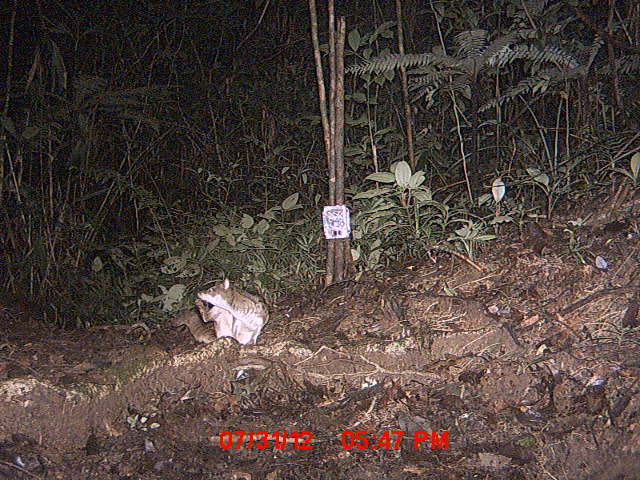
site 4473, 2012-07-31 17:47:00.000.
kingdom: Animalia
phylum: Chordata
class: Mammalia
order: Carnivora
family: Eupleridae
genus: Fossa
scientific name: Fossa fossana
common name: fanaloka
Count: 1.